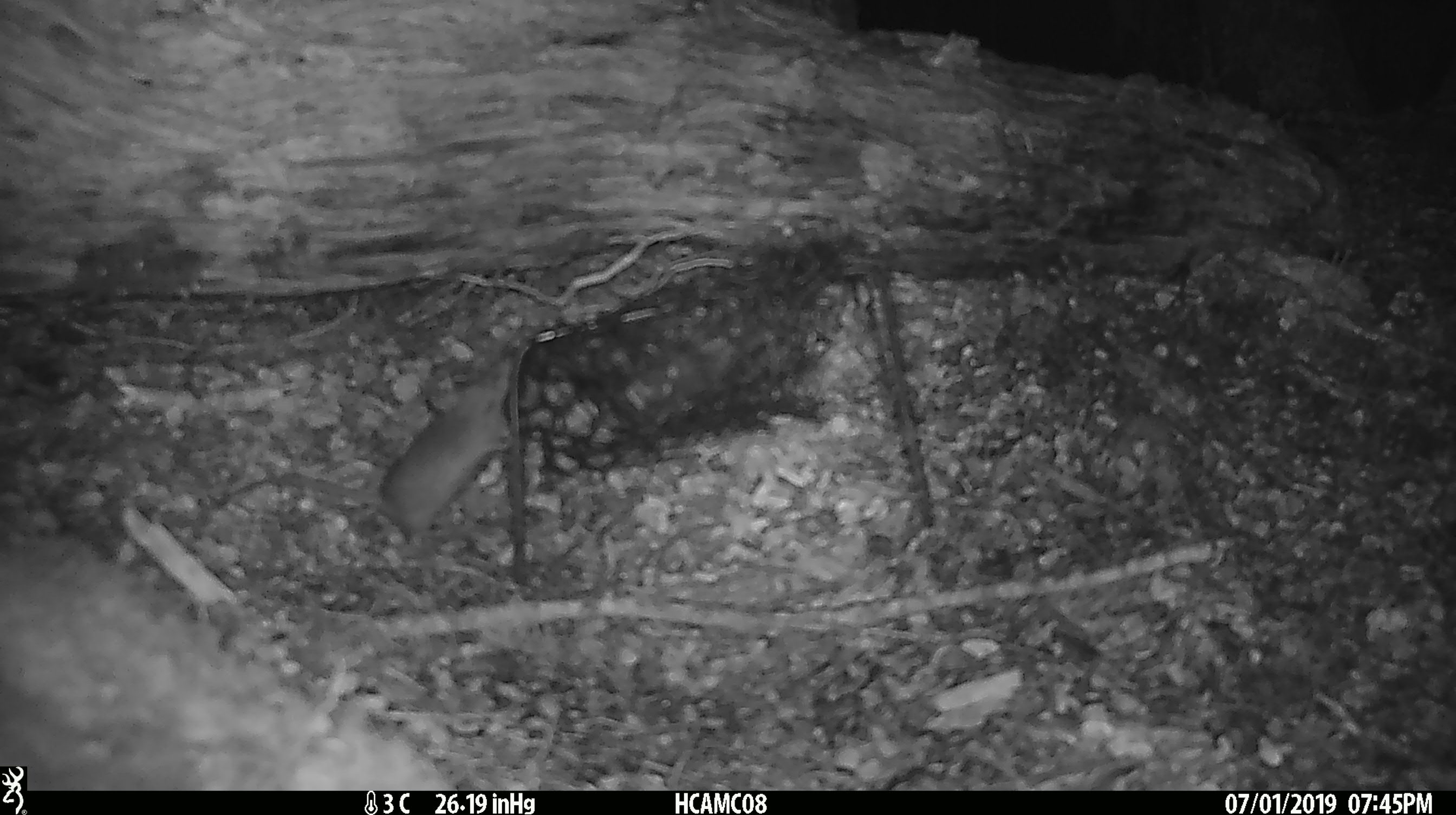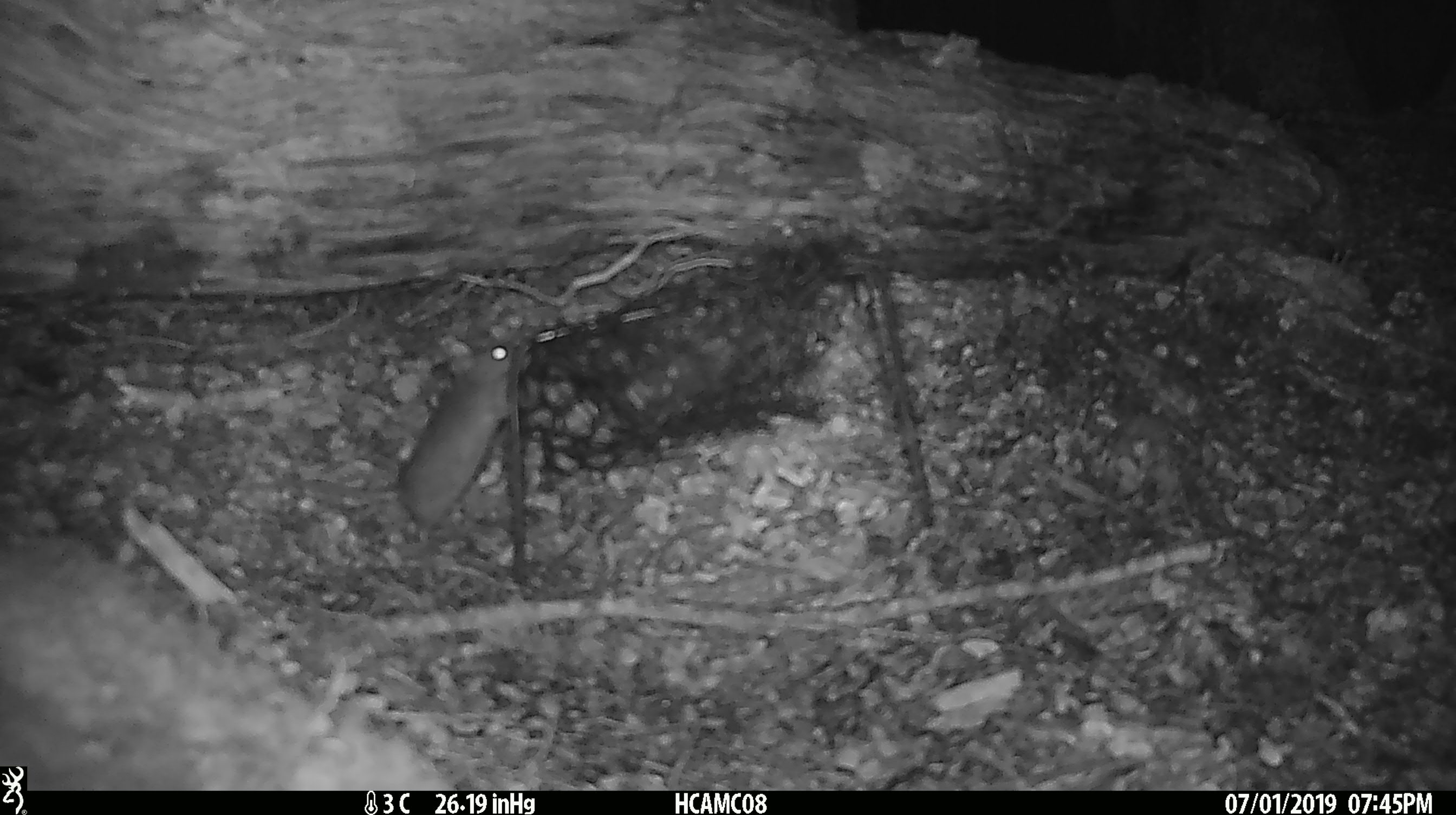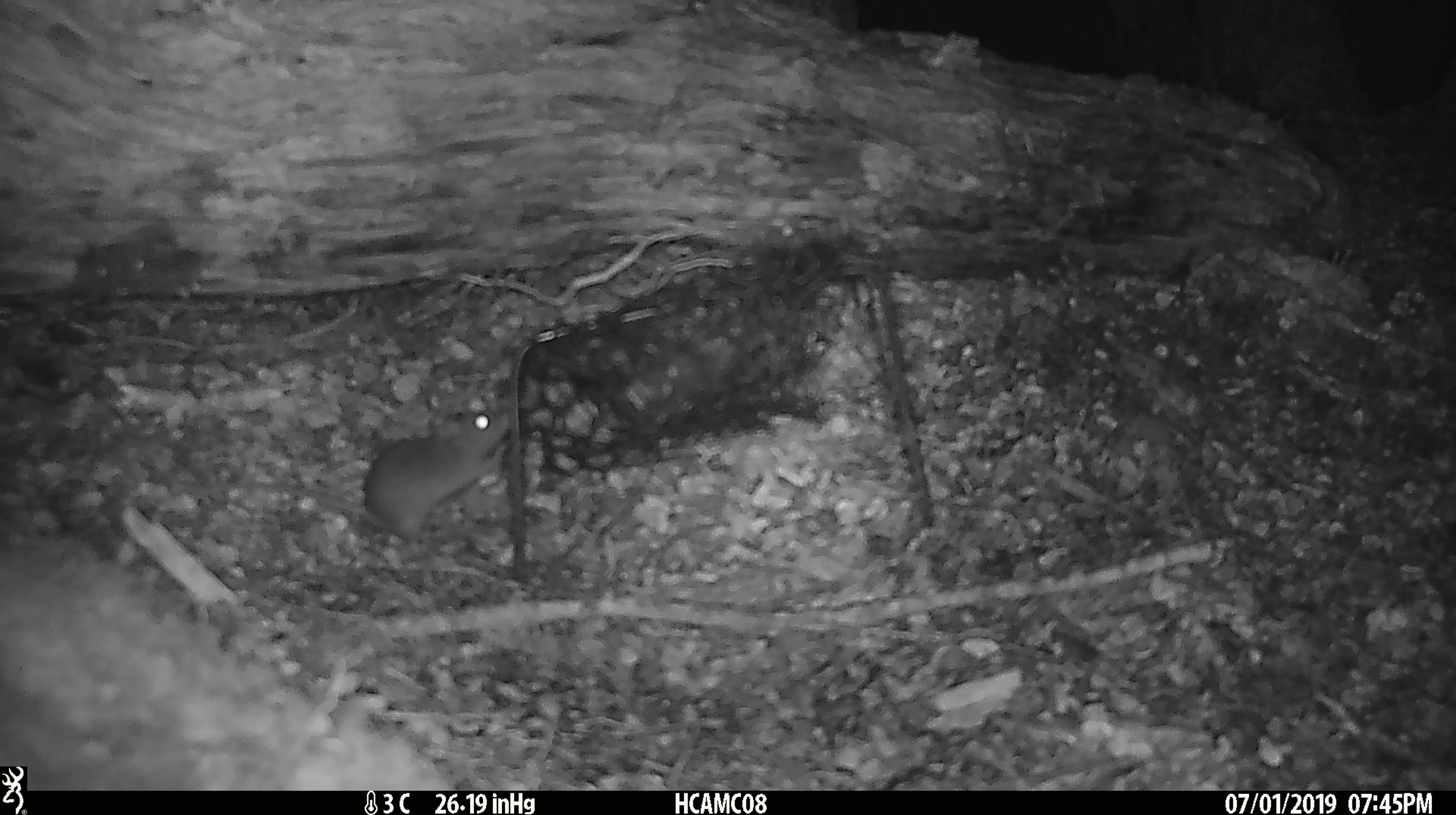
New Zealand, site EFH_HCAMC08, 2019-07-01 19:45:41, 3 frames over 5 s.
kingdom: Animalia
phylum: Chordata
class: Mammalia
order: Rodentia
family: Muridae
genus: Mus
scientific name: Mus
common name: mouse